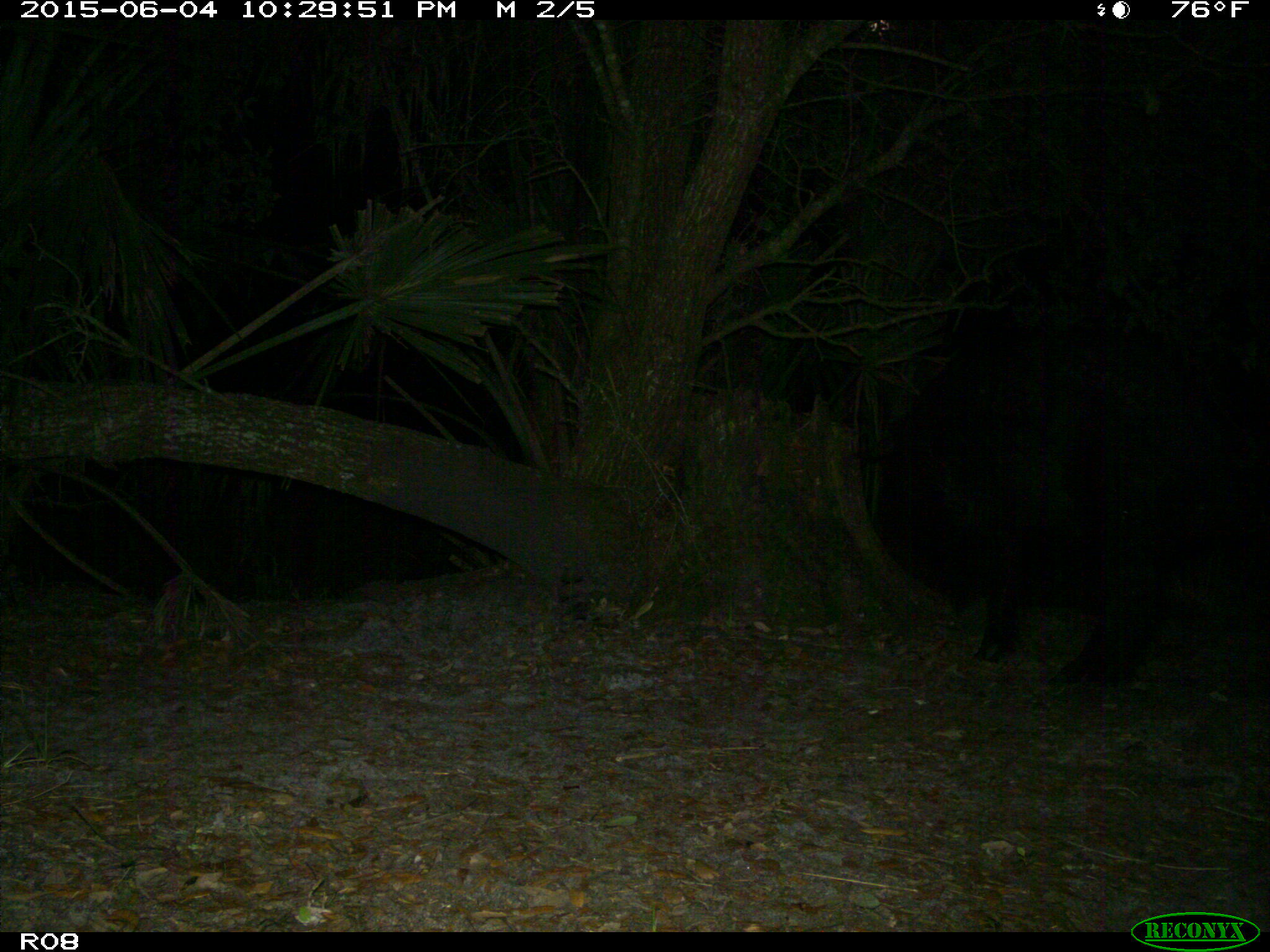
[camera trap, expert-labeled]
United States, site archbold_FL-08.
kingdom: Animalia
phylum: Chordata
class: Mammalia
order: Artiodactyla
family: Suidae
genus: Sus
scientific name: Sus scrofa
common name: wild boar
Sus scrofa (wild boar).